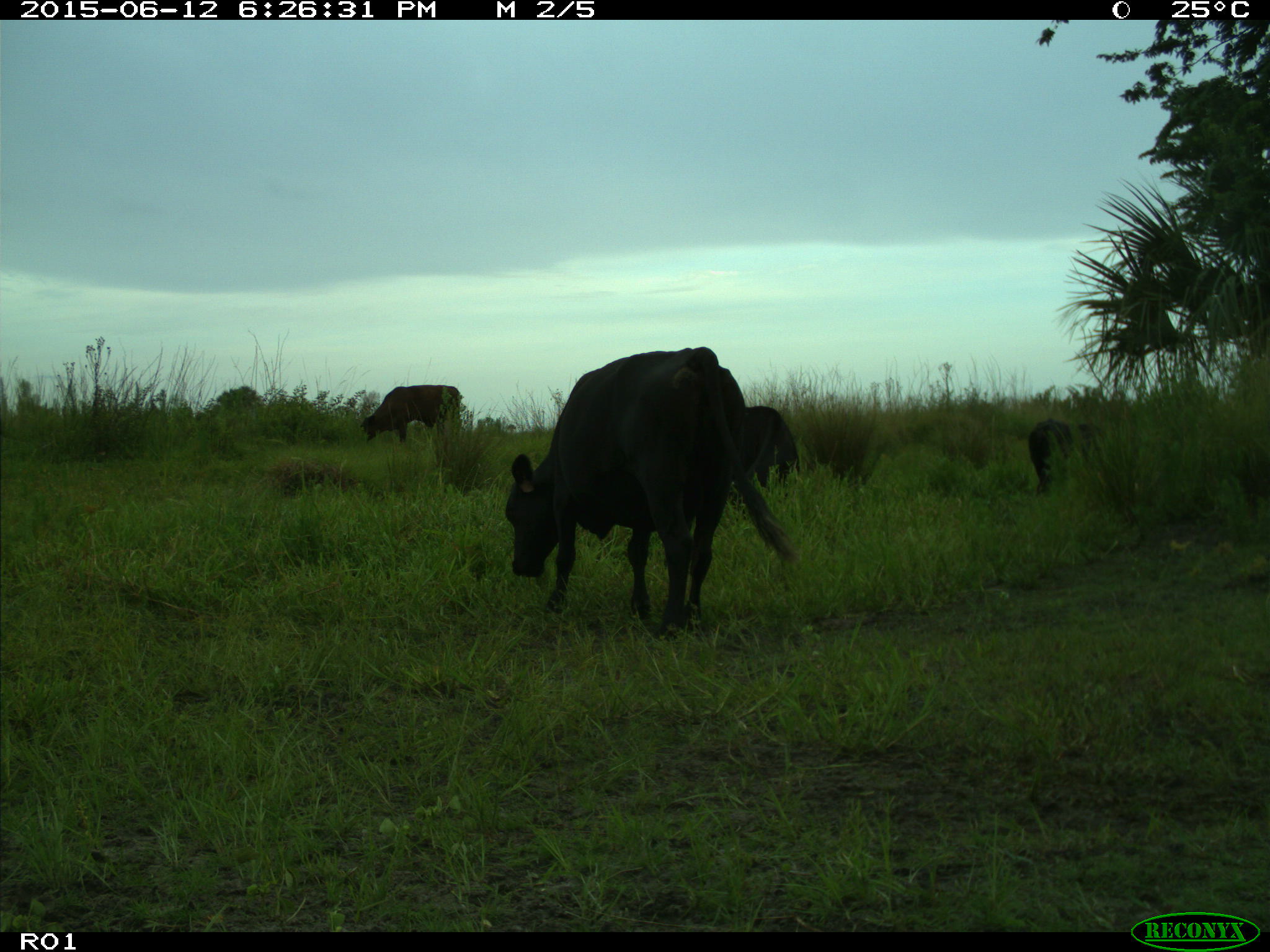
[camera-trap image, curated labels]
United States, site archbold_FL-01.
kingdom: Animalia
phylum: Chordata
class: Mammalia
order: Artiodactyla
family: Bovidae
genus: Bos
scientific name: Bos taurus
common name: domestic cow